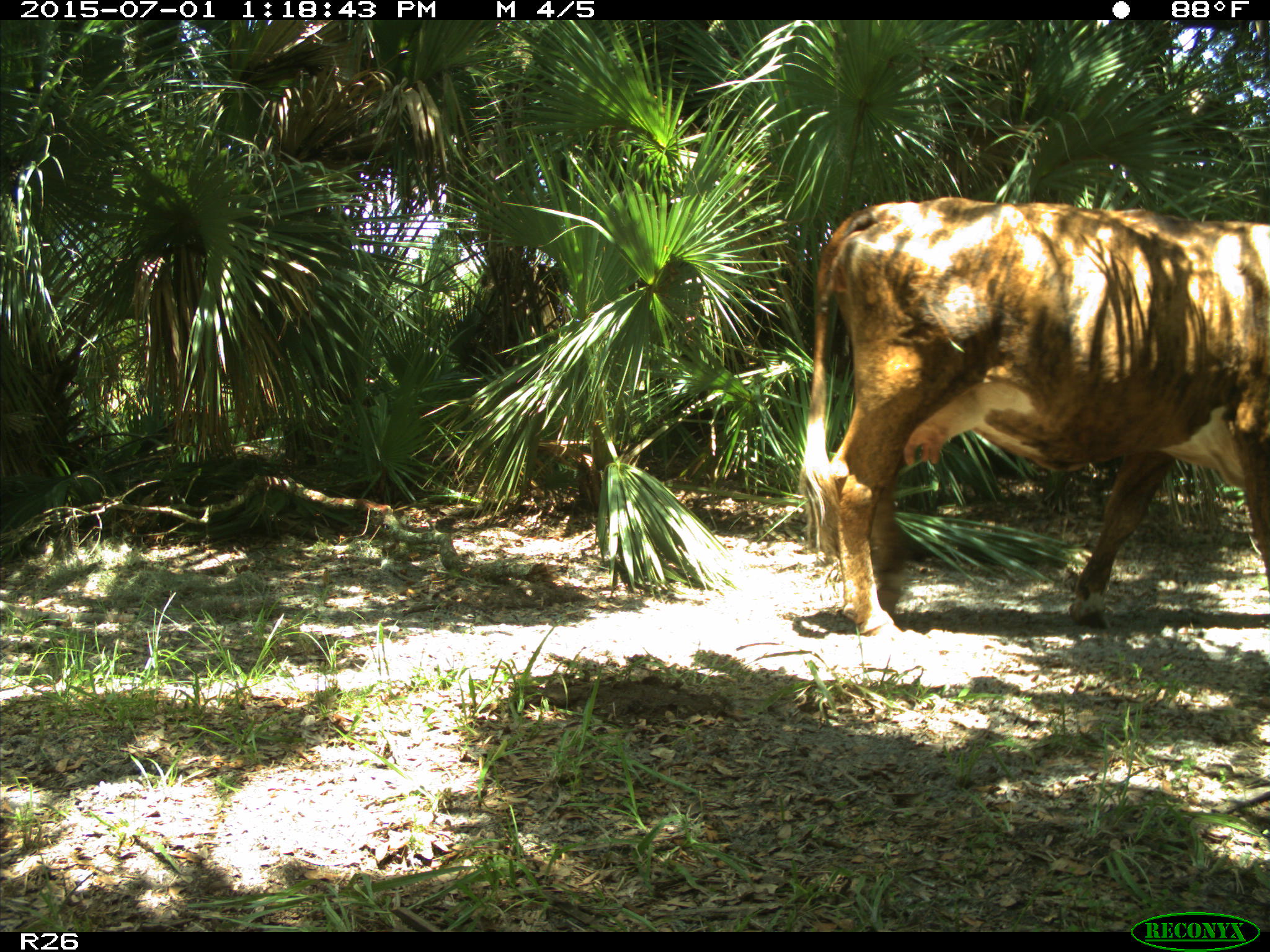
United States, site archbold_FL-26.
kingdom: Animalia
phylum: Chordata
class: Mammalia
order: Artiodactyla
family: Bovidae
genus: Bos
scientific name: Bos taurus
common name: domestic cow